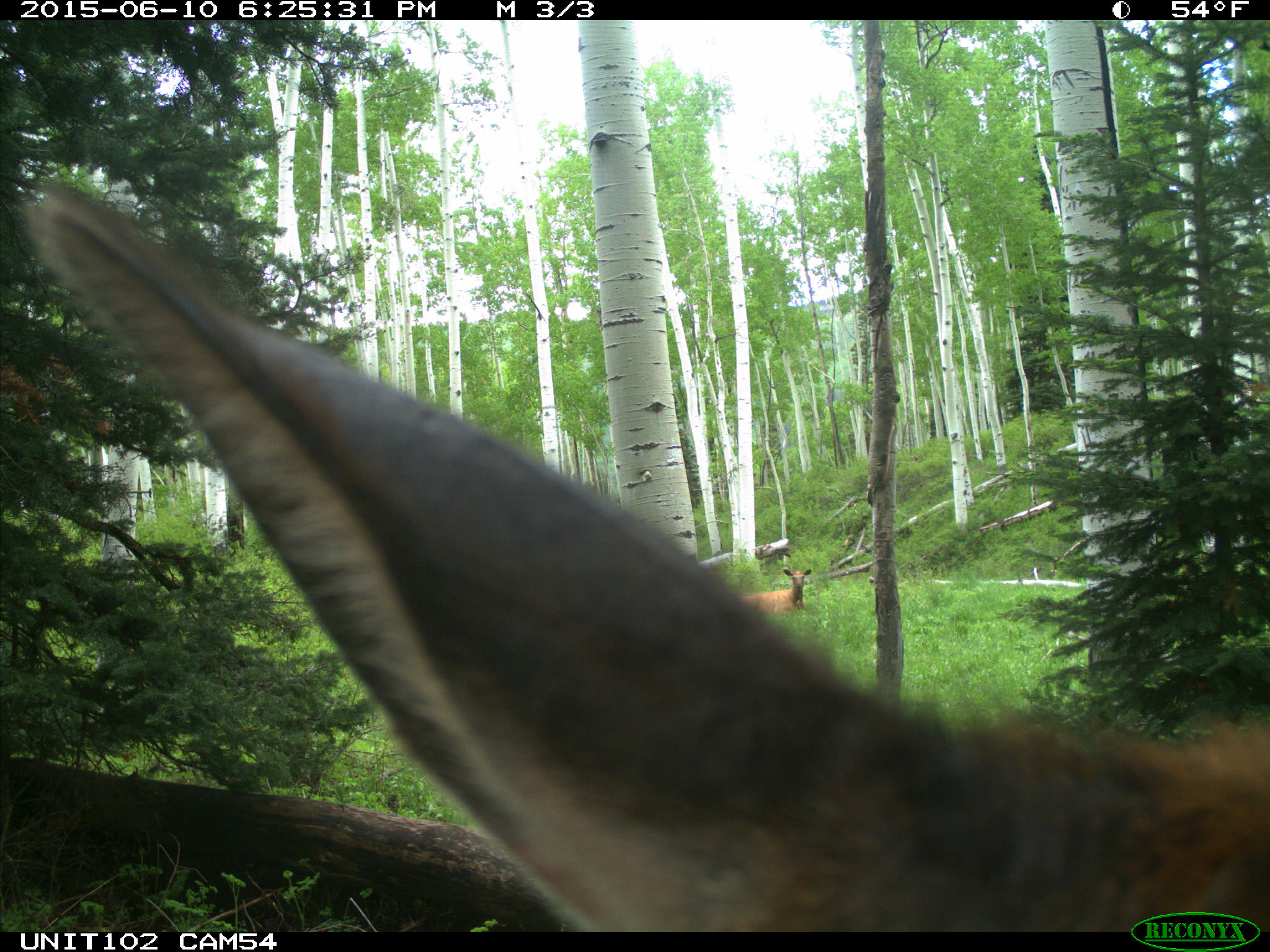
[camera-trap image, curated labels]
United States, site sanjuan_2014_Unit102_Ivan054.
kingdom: Animalia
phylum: Chordata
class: Mammalia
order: Artiodactyla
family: Cervidae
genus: Cervus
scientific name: Cervus elaphus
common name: red deer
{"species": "Cervus elaphus (red deer)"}